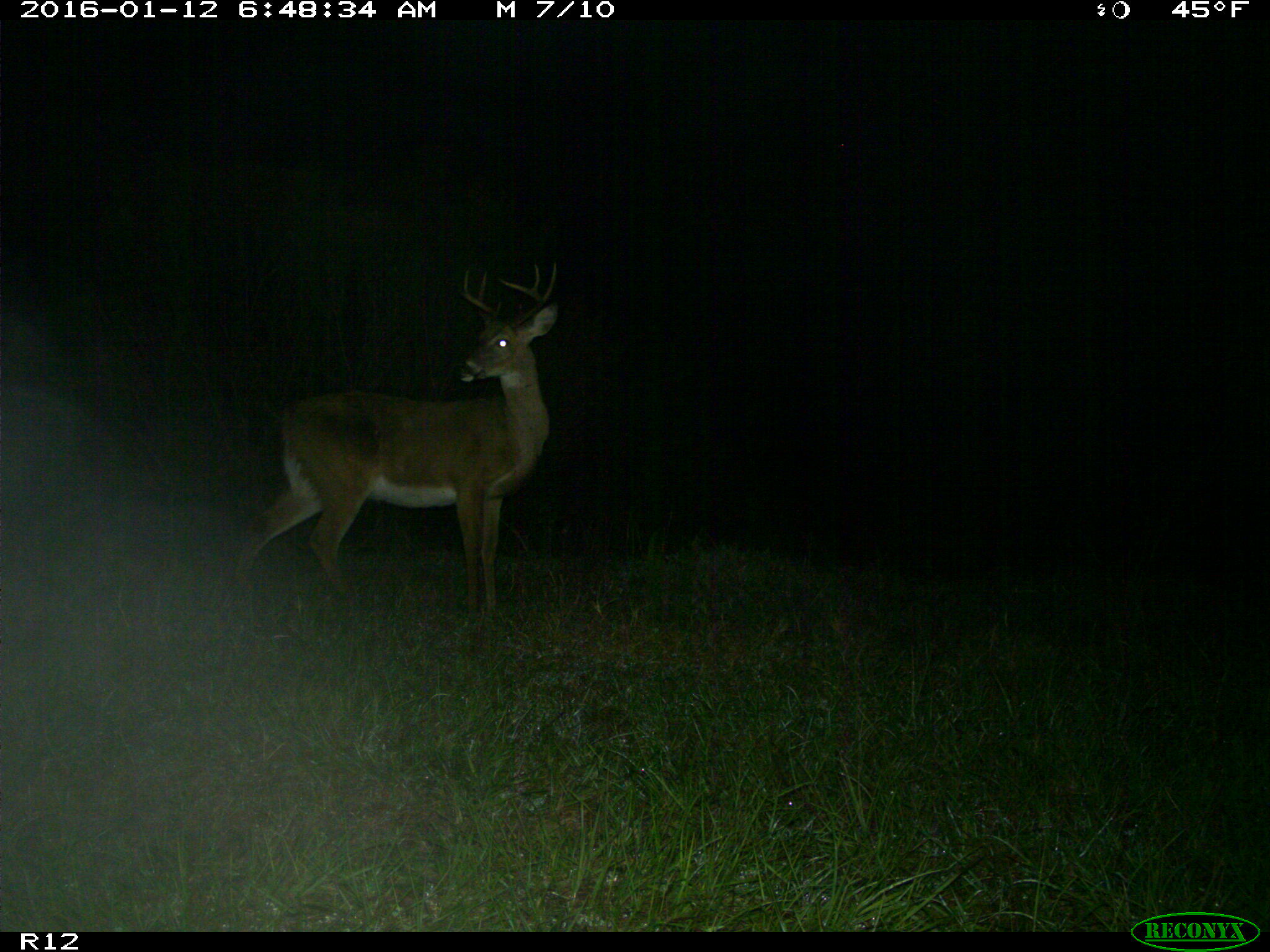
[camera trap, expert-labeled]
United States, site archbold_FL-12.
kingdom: Animalia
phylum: Chordata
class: Mammalia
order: Artiodactyla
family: Cervidae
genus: Odocoileus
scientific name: Odocoileus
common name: deer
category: unidentified deer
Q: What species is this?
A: Unidentified deer (deer) (Odocoileus).